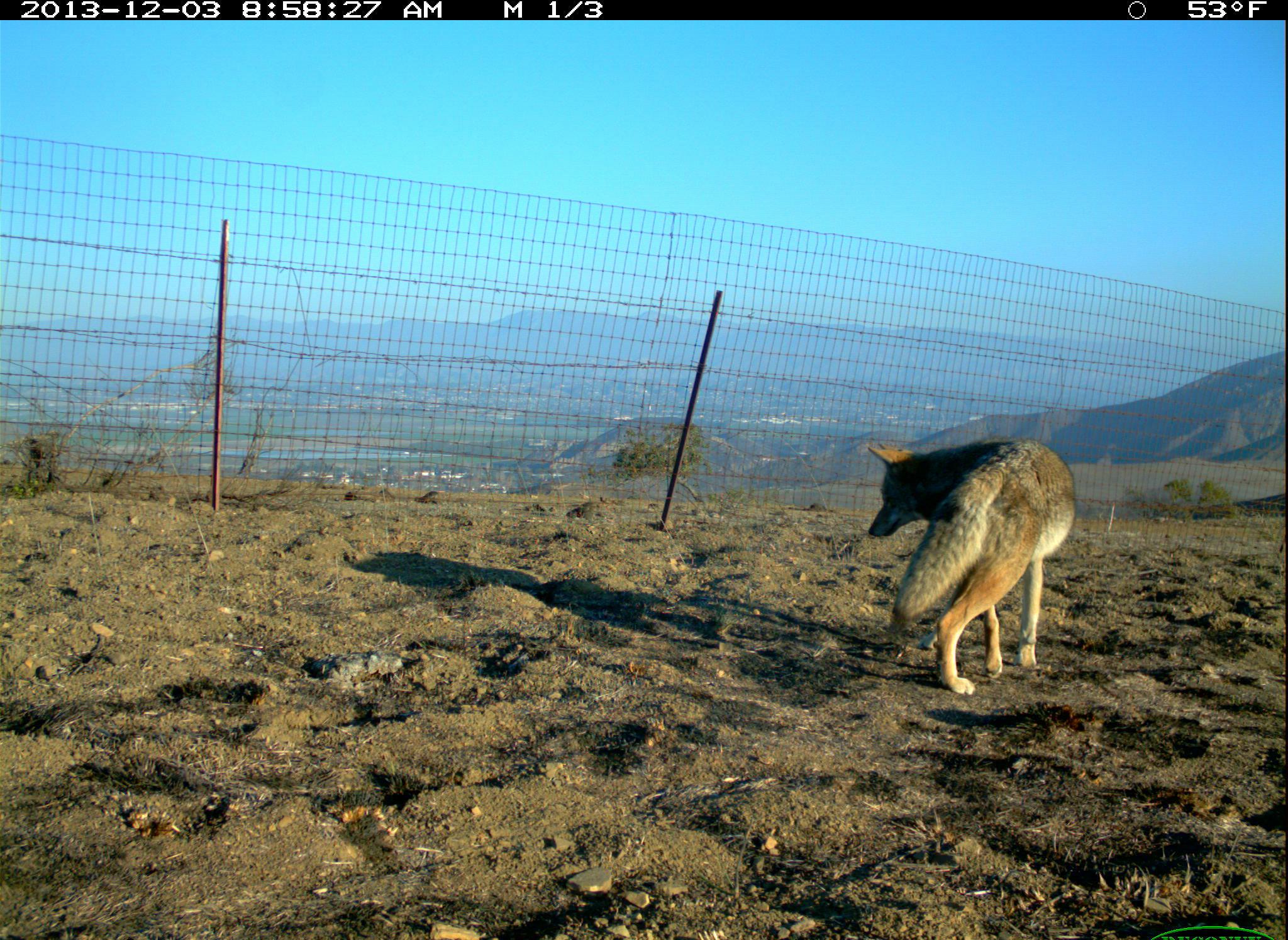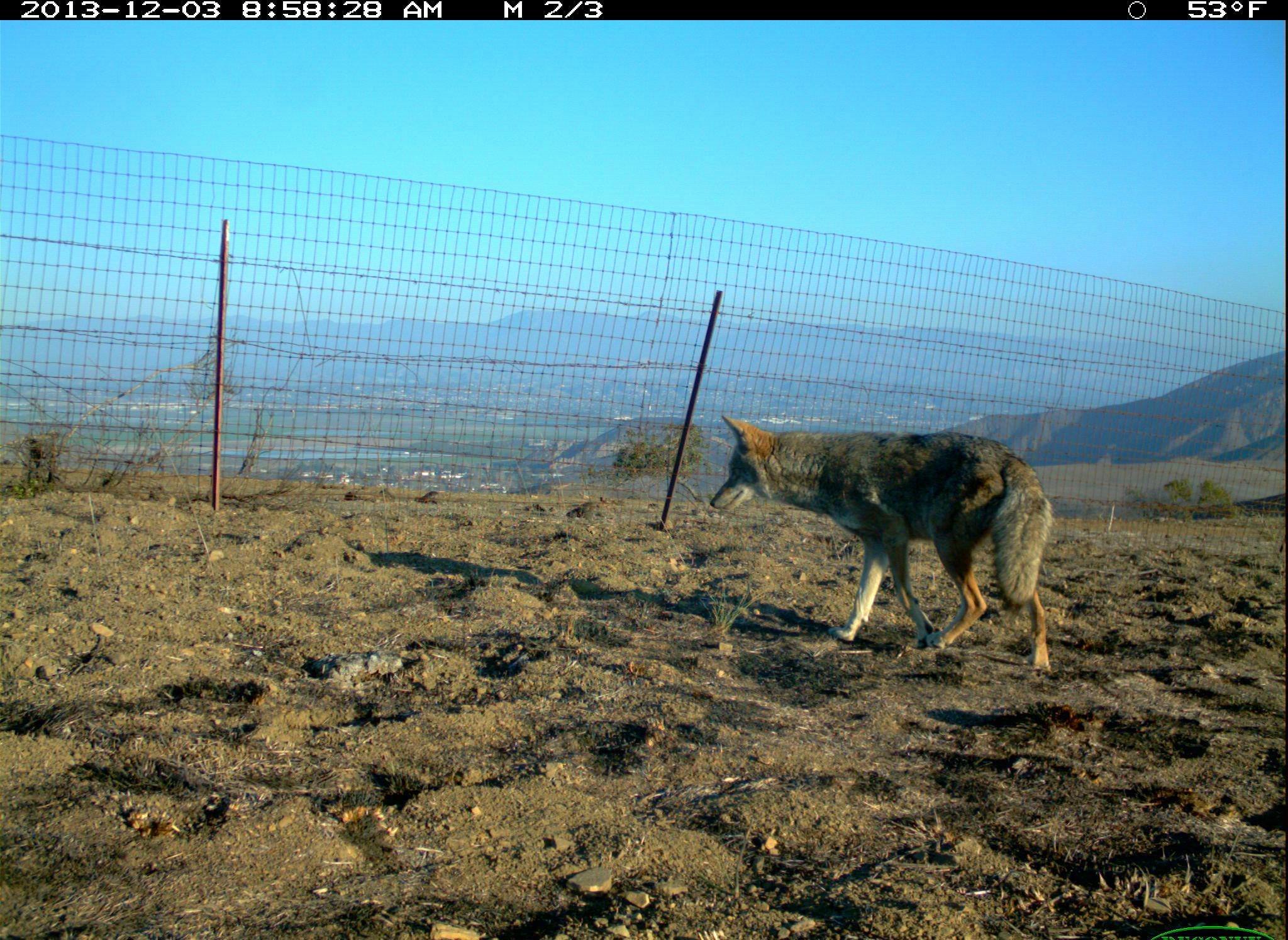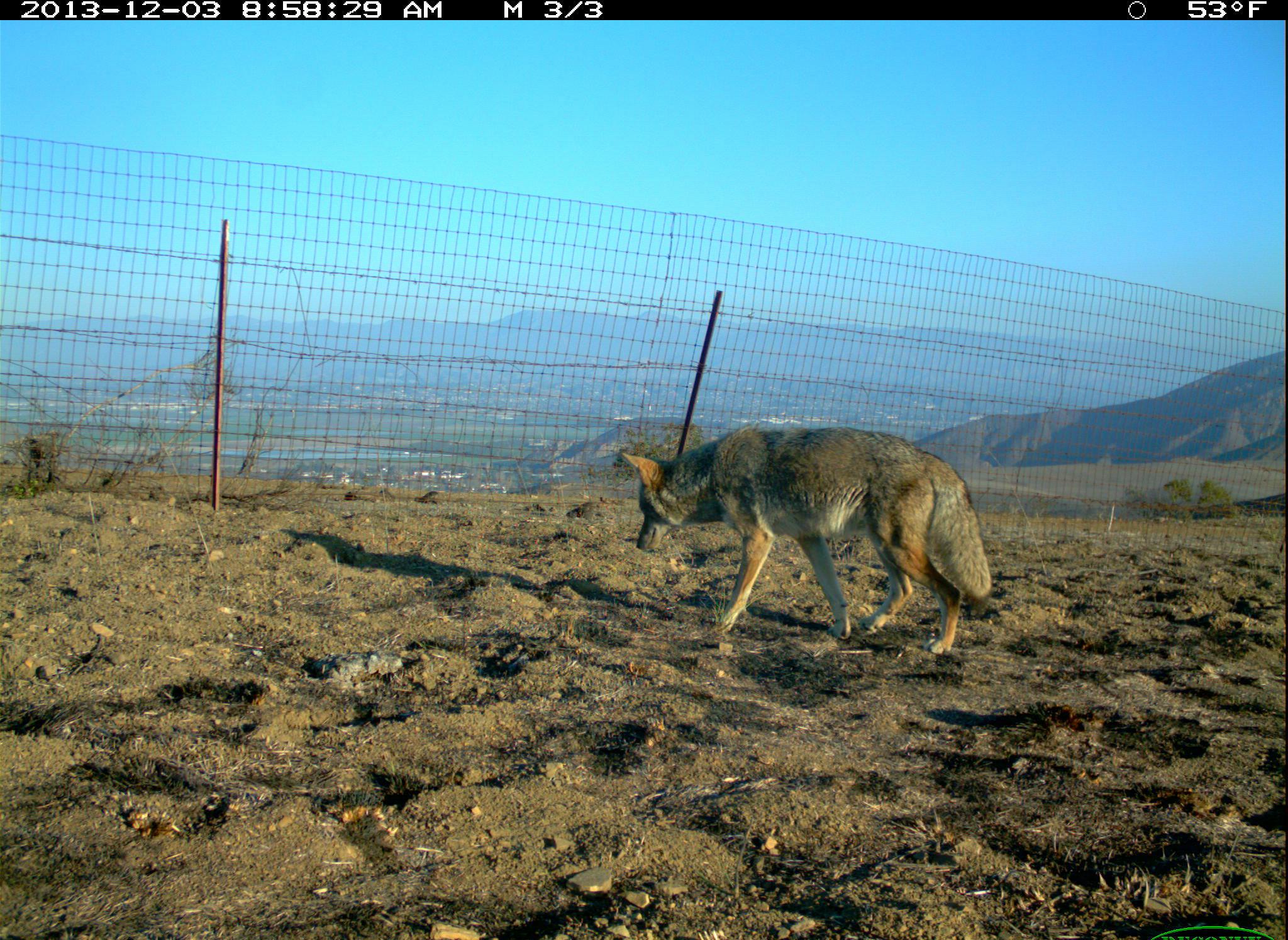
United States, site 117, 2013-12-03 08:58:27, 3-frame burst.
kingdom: Animalia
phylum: Chordata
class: Mammalia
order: Carnivora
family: Canidae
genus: Canis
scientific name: Canis latrans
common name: coyote